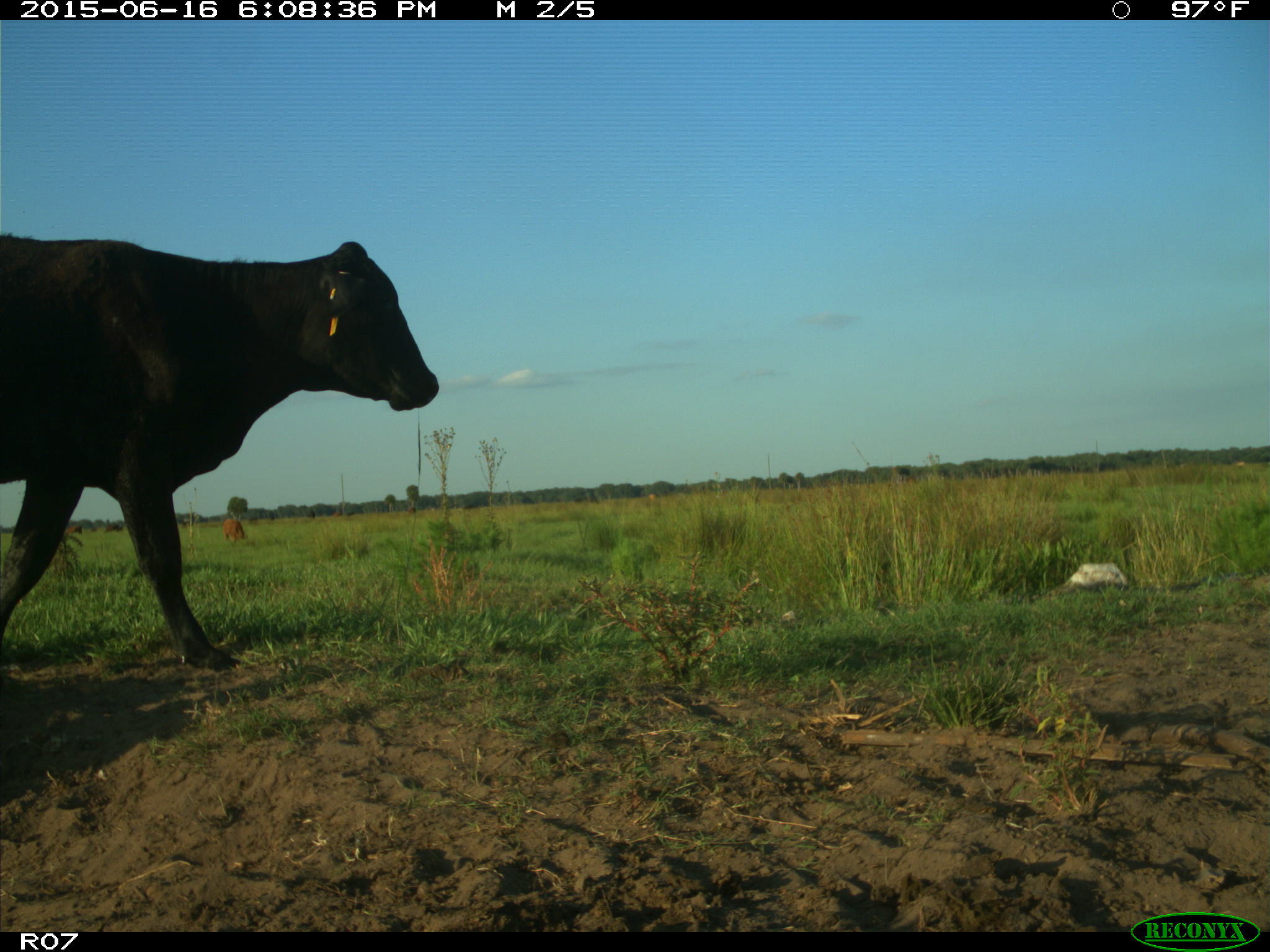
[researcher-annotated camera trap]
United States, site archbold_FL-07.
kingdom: Animalia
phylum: Chordata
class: Mammalia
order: Artiodactyla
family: Bovidae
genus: Bos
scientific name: Bos taurus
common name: domestic cow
Bos taurus (domestic cow).